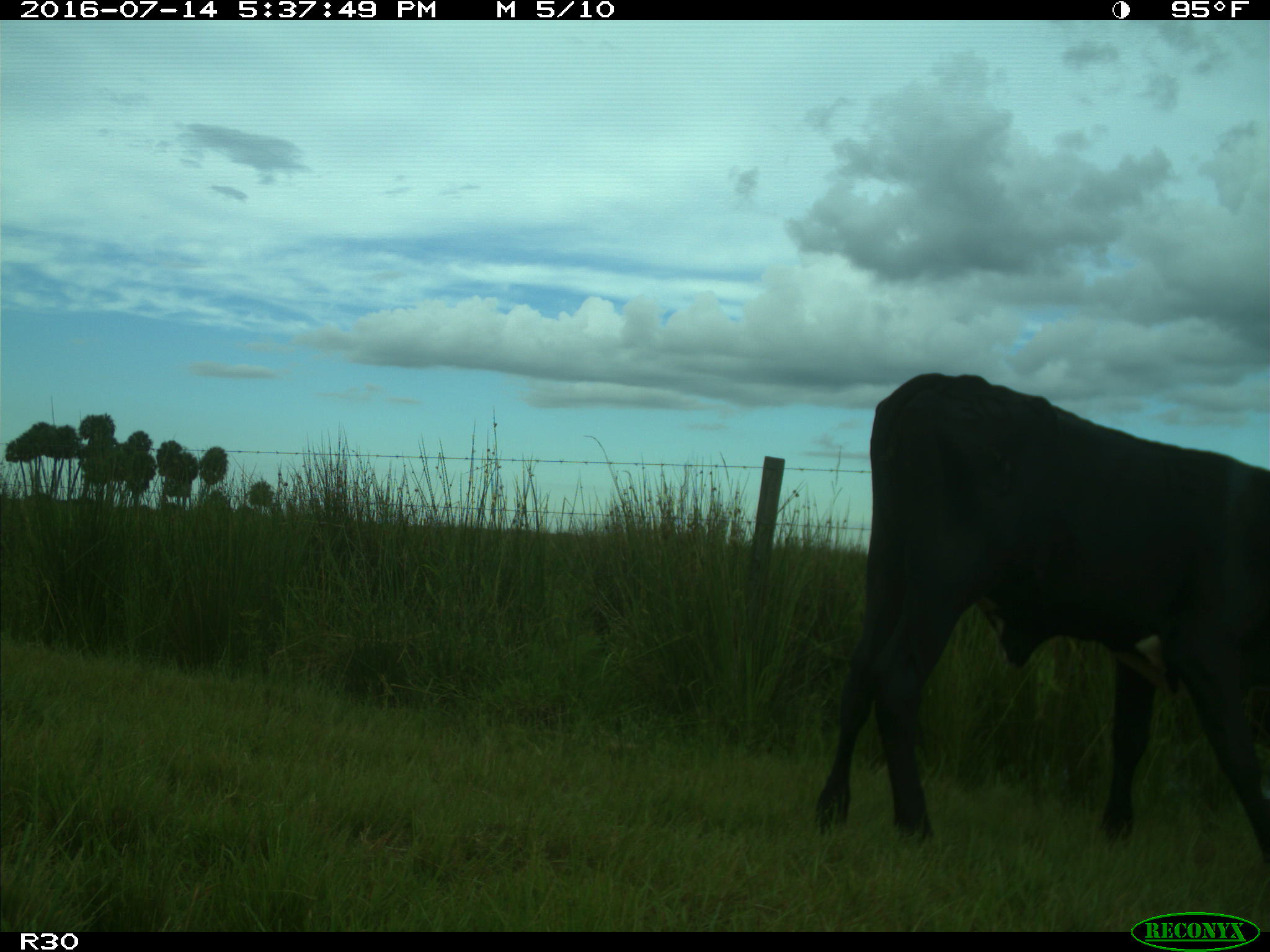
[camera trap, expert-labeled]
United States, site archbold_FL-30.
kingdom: Animalia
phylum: Chordata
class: Mammalia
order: Artiodactyla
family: Bovidae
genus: Bos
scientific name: Bos taurus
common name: domestic cow